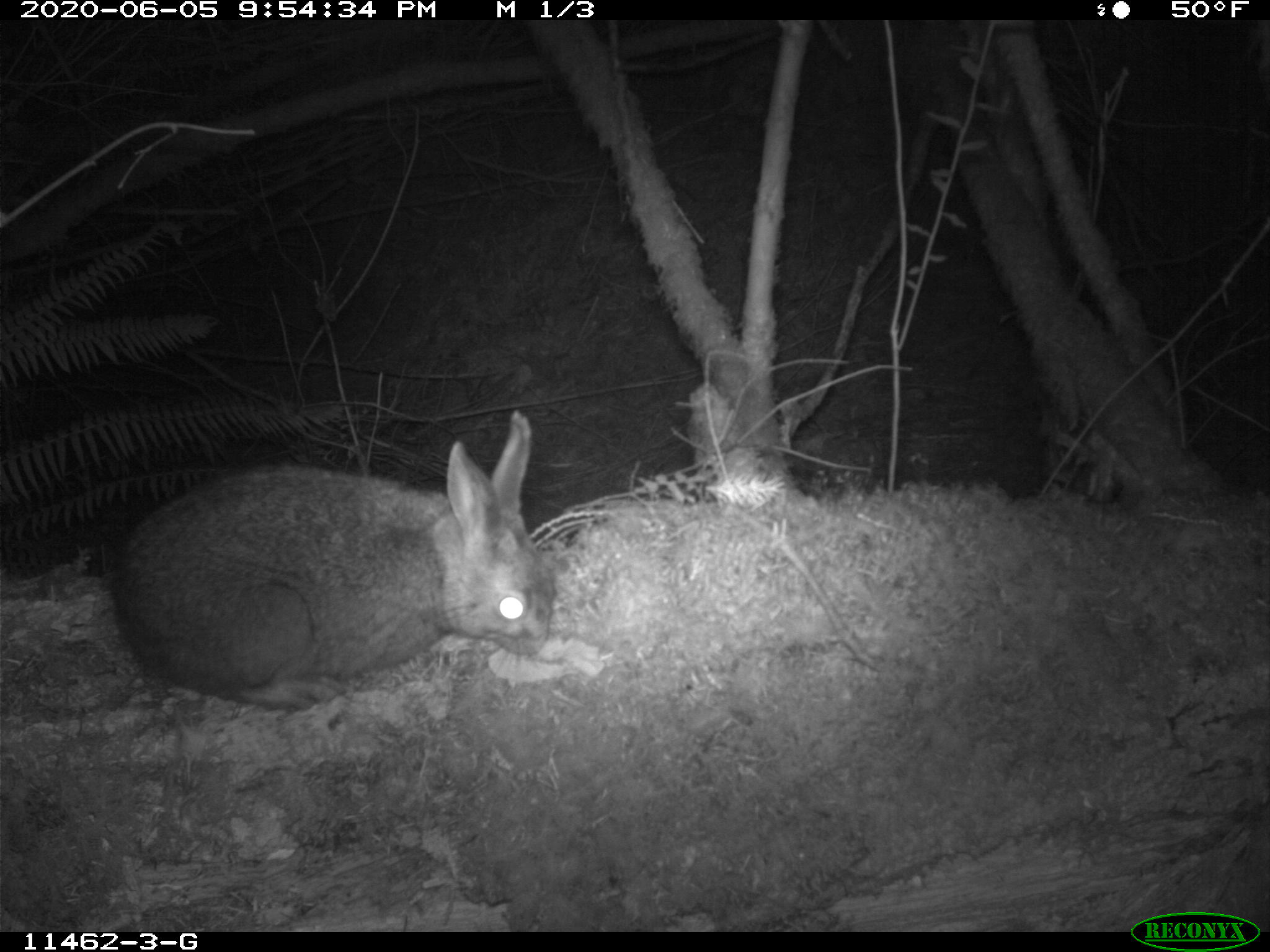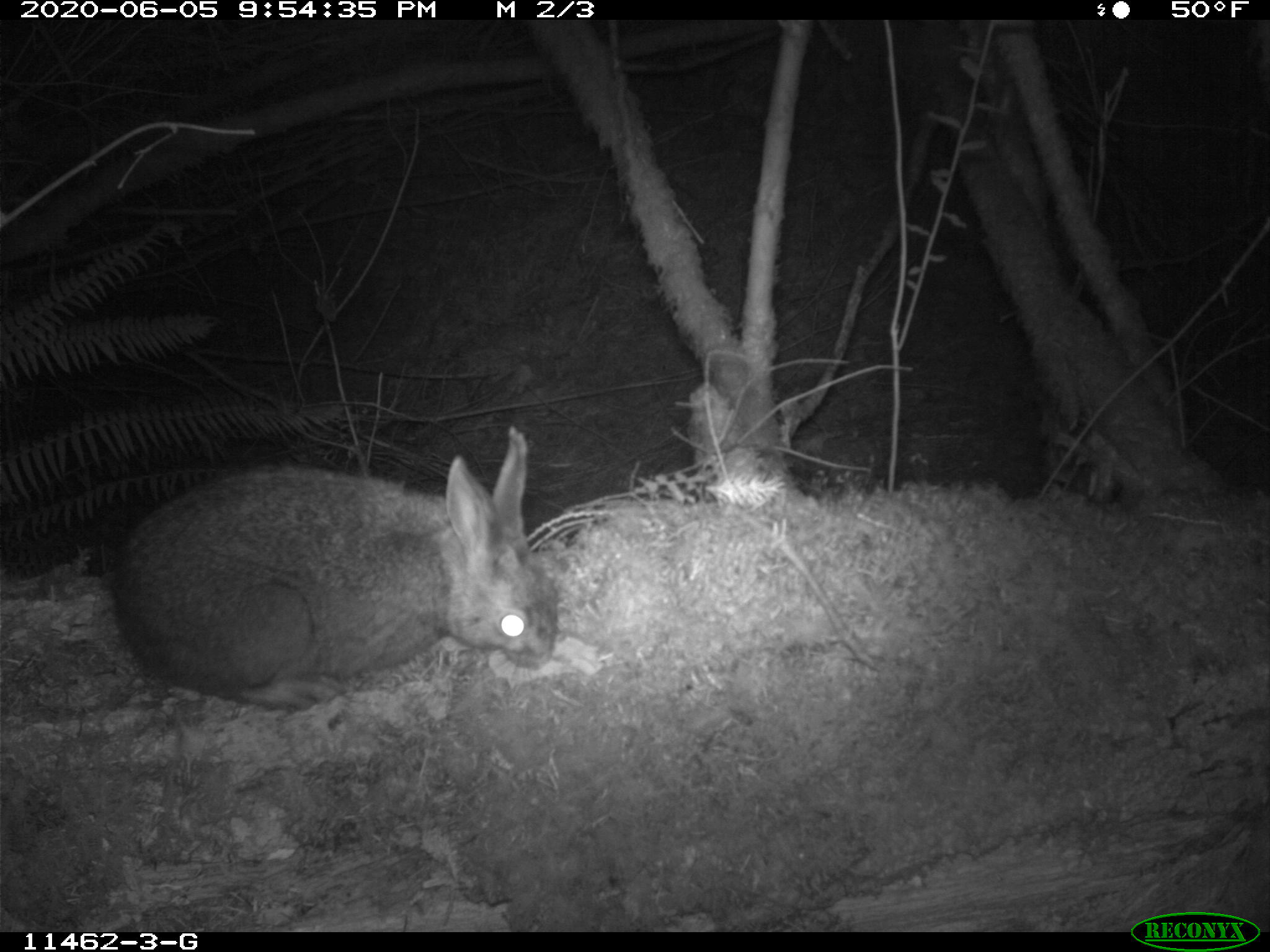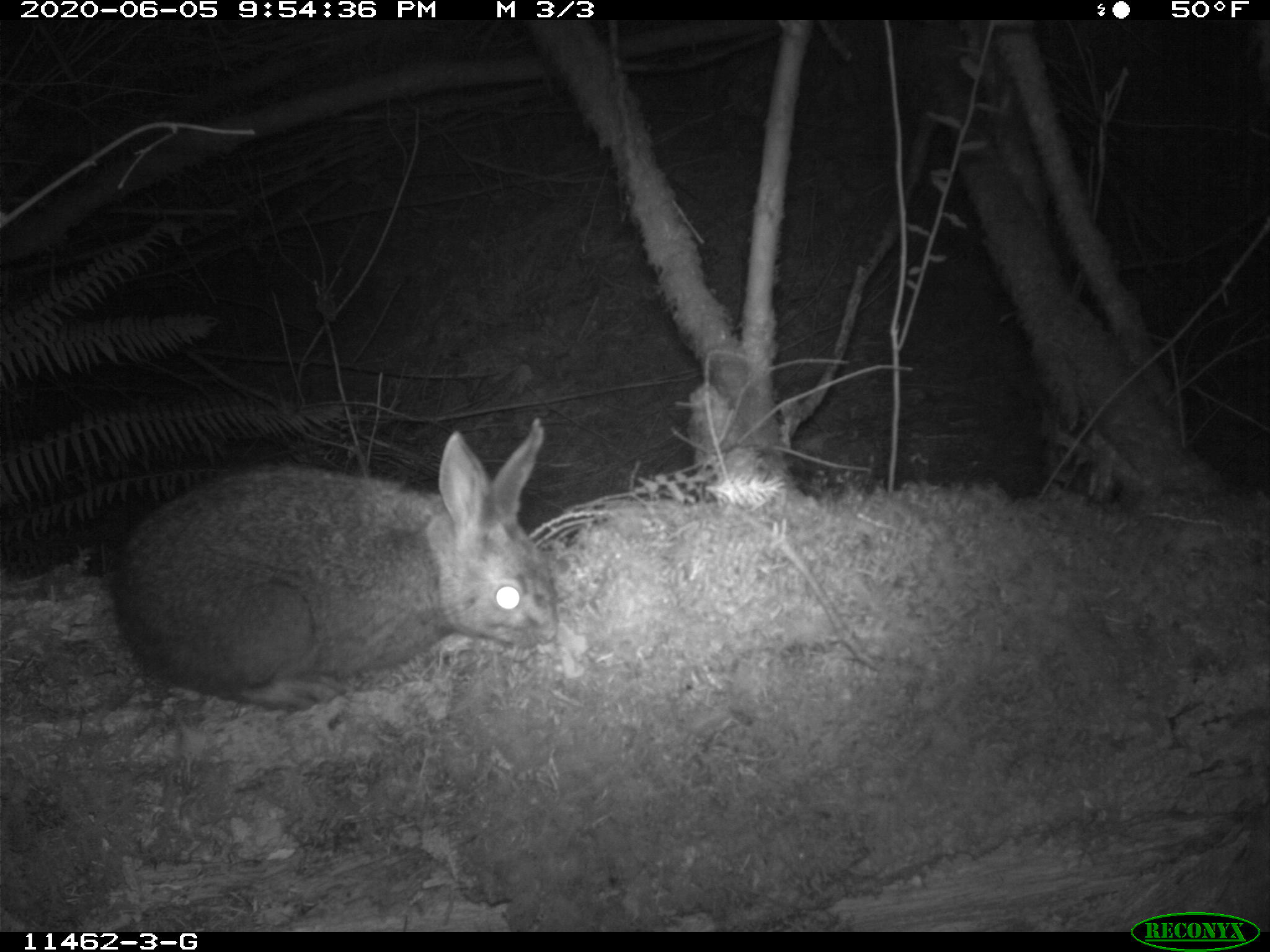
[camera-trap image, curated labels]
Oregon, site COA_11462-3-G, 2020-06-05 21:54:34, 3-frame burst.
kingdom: Animalia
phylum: Chordata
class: Mammalia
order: Lagomorpha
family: Leporidae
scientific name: Leporidae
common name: hares and rabbits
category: leporidae family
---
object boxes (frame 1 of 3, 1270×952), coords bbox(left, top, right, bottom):
leporidae family: bbox(108, 411, 549, 732)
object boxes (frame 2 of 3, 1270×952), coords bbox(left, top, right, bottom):
leporidae family: bbox(97, 408, 571, 724)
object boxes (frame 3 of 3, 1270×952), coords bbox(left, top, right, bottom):
leporidae family: bbox(117, 407, 562, 714)